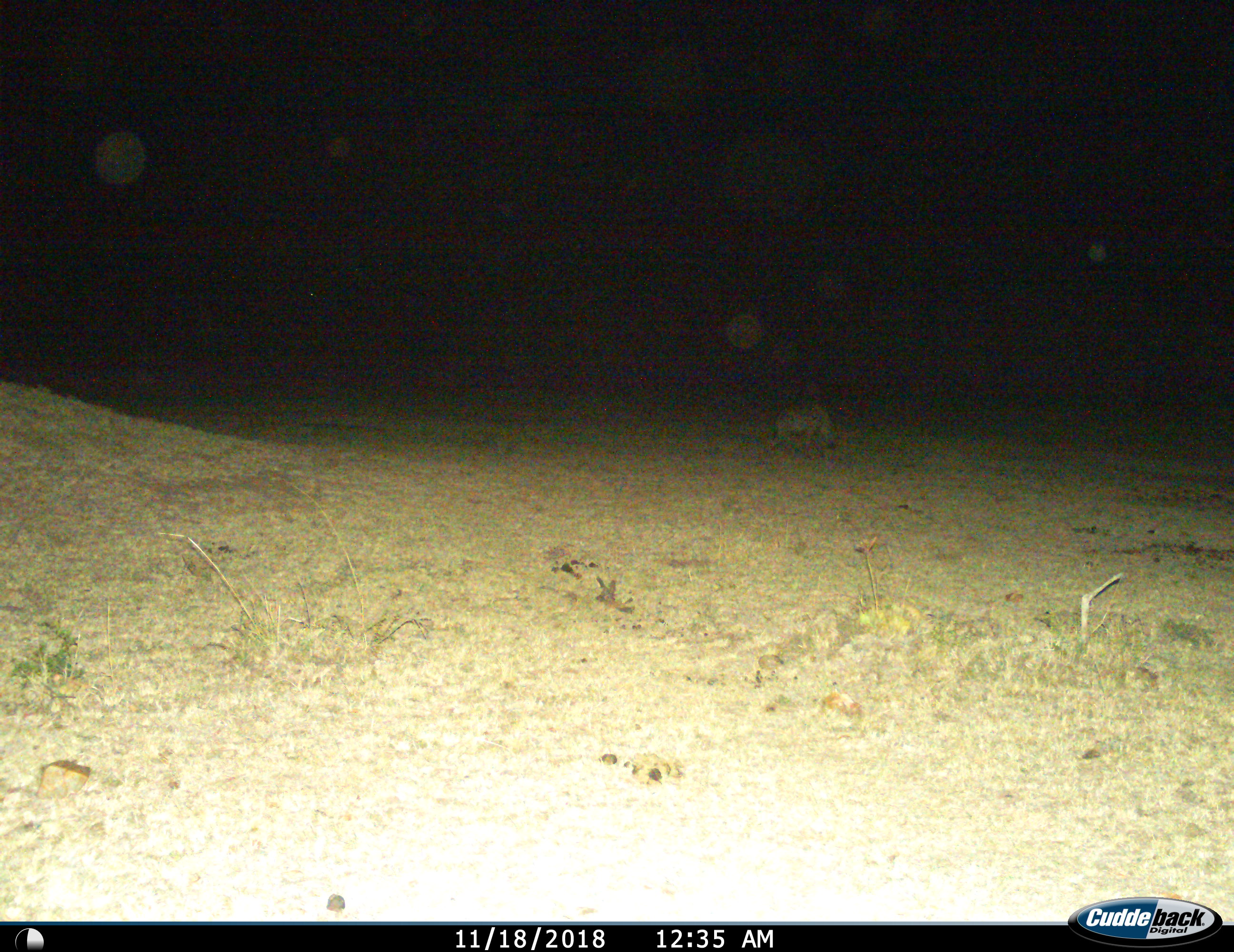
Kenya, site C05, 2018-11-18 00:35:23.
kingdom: Animalia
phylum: Chordata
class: Mammalia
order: Carnivora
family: Hyaenidae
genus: Crocuta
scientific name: Crocuta crocuta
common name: spotted hyena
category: hyenaspotted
Hyenaspotted (spotted hyena) (Crocuta crocuta), count 1. Behavior (volunteer vote fractions): standing 0%, resting 0%, moving 83%, interacting 0%. Young present (vote fraction): 0%. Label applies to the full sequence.